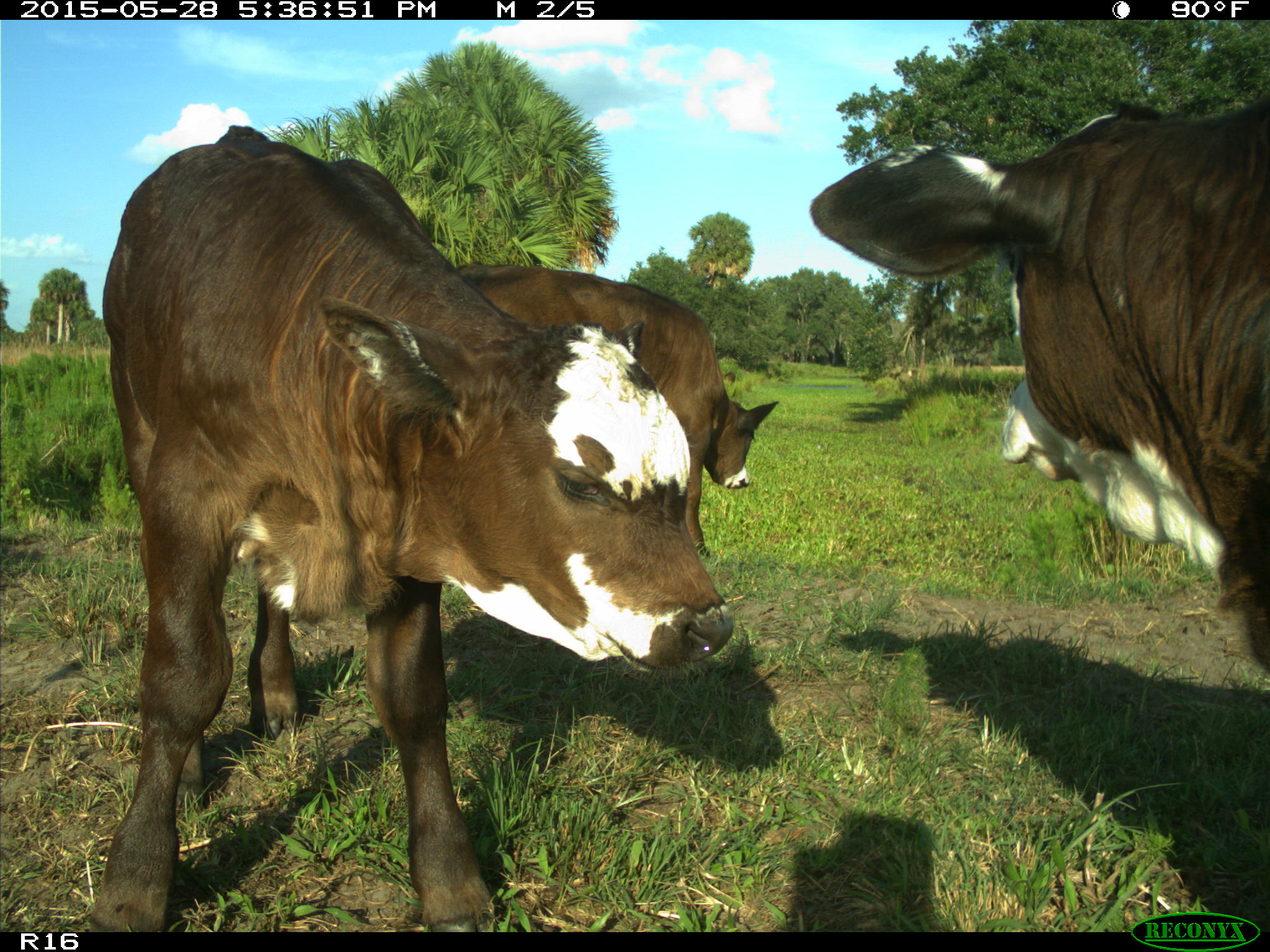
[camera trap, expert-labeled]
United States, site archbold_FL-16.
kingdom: Animalia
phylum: Chordata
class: Mammalia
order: Artiodactyla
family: Bovidae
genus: Bos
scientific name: Bos taurus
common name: domestic cow